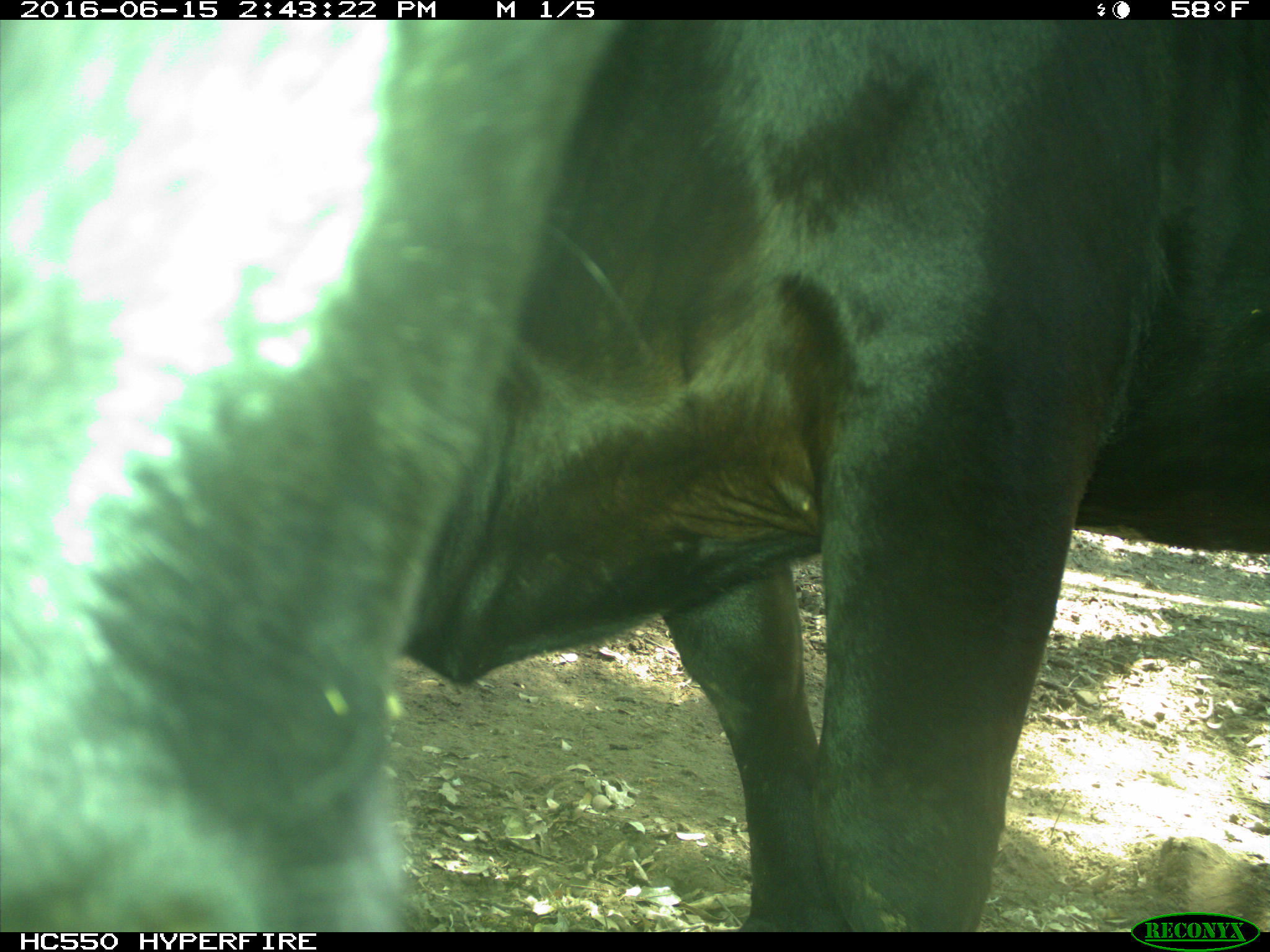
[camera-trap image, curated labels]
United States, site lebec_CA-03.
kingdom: Animalia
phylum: Chordata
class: Mammalia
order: Artiodactyla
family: Bovidae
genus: Bos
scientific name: Bos taurus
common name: domestic cow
Bos taurus (domestic cow).